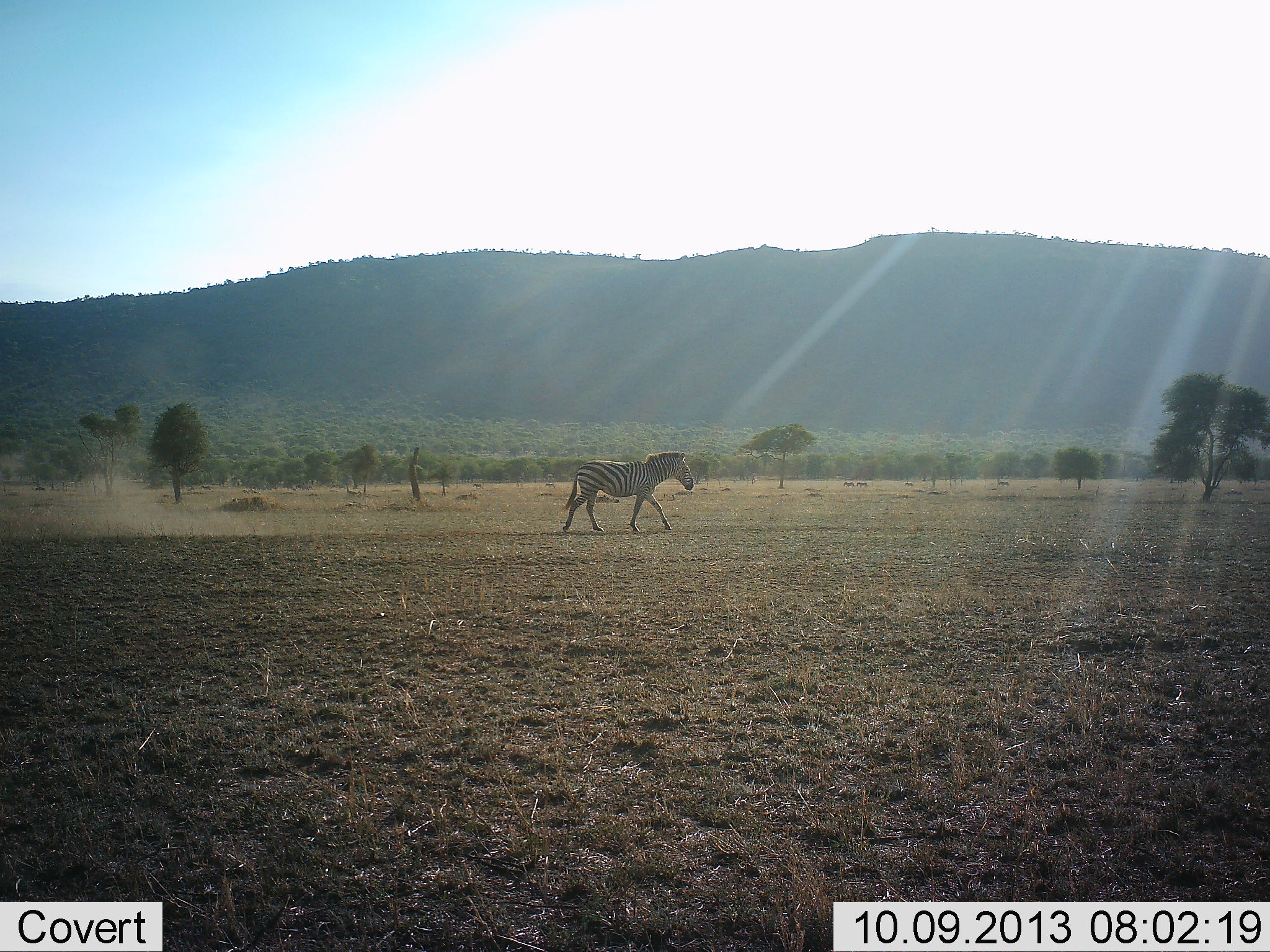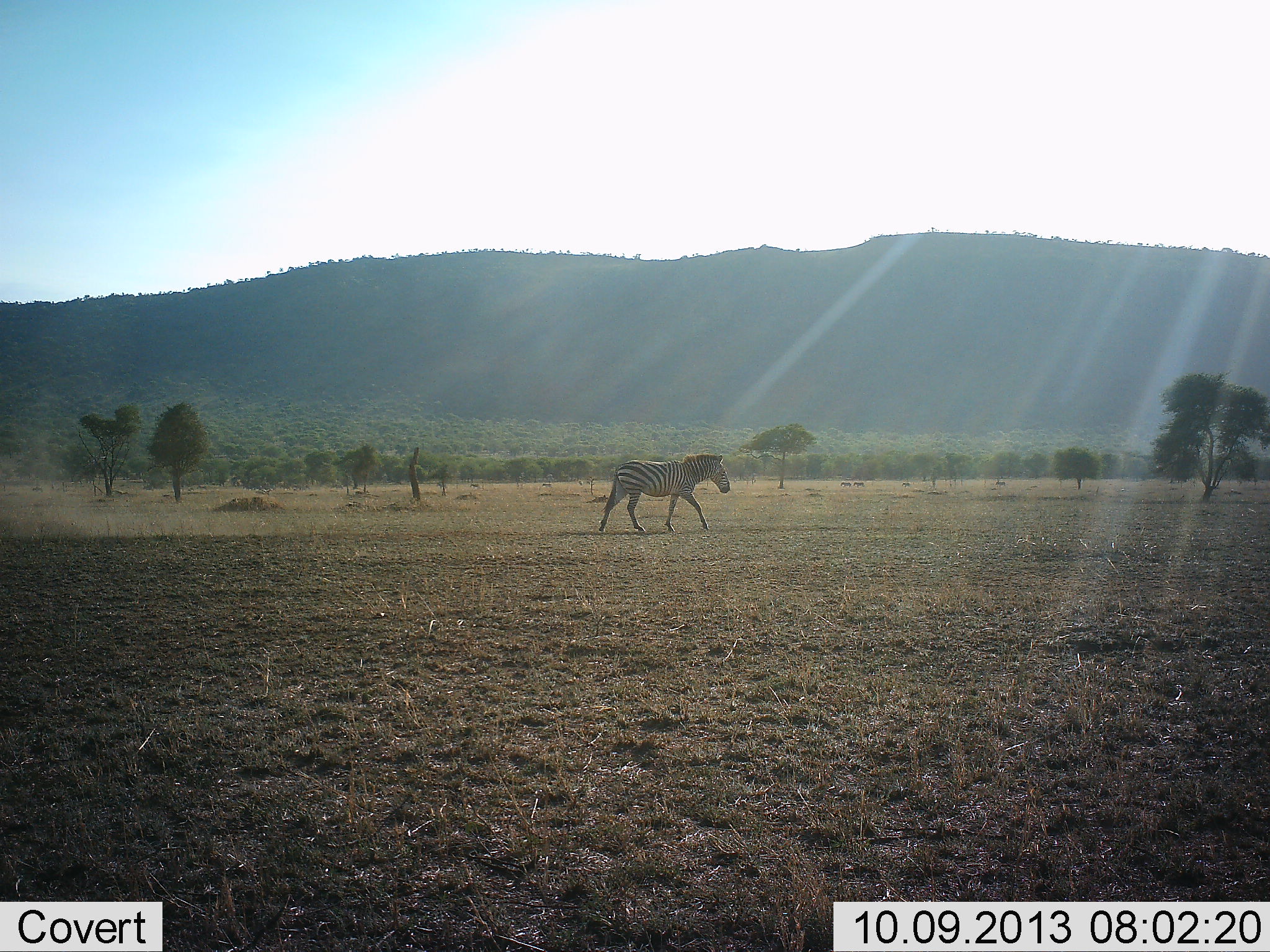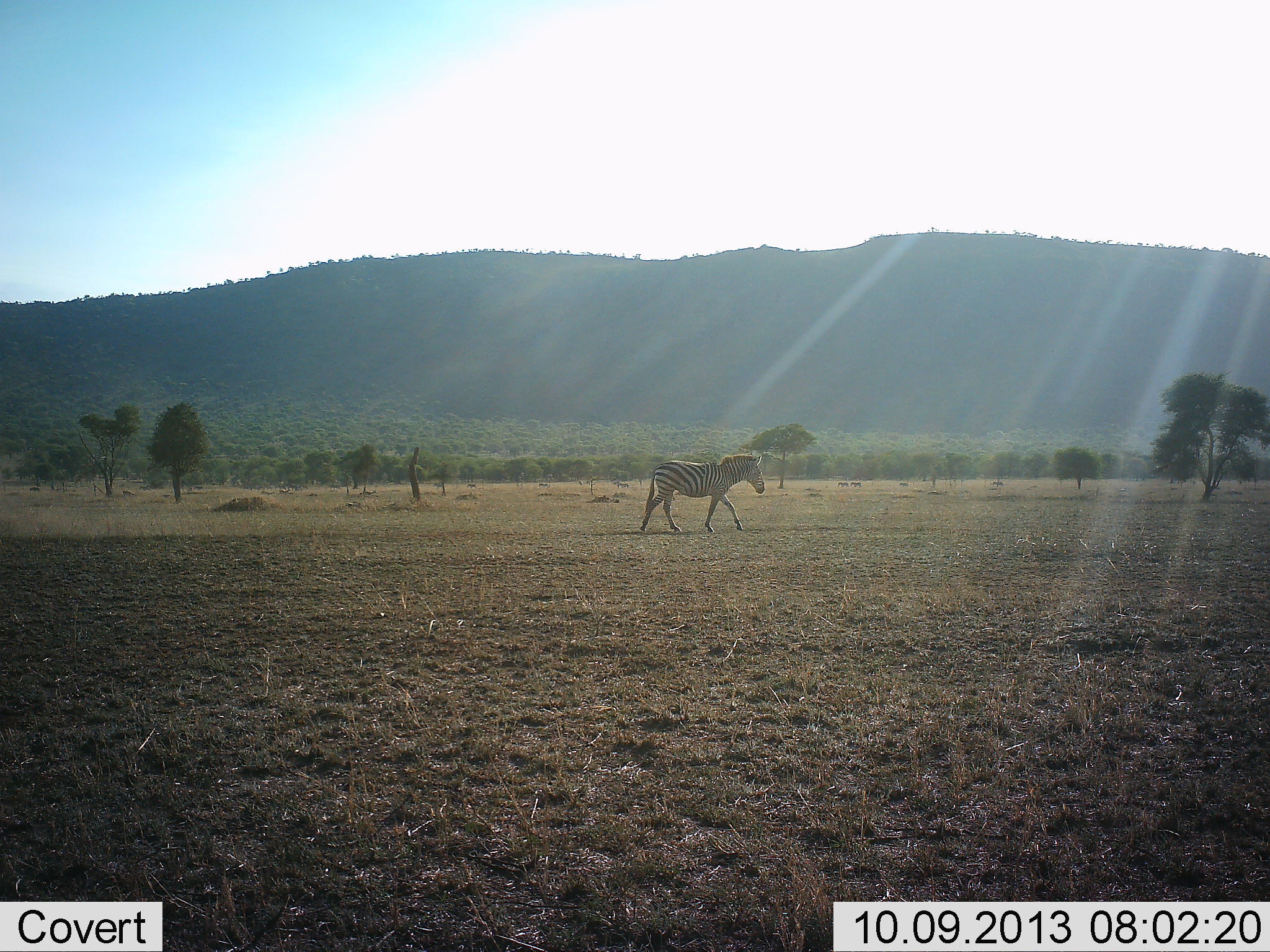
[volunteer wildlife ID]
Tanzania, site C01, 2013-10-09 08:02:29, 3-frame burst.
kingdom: Animalia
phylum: Chordata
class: Mammalia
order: Perissodactyla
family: Equidae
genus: Equus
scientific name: Equus quagga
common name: plains zebra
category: zebra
Zebra (plains zebra) (Equus quagga), count 1. Behavior (volunteer vote fractions): standing 0%, resting 0%, moving 100%, interacting 0%. Young present (vote fraction): 0%. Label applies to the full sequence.